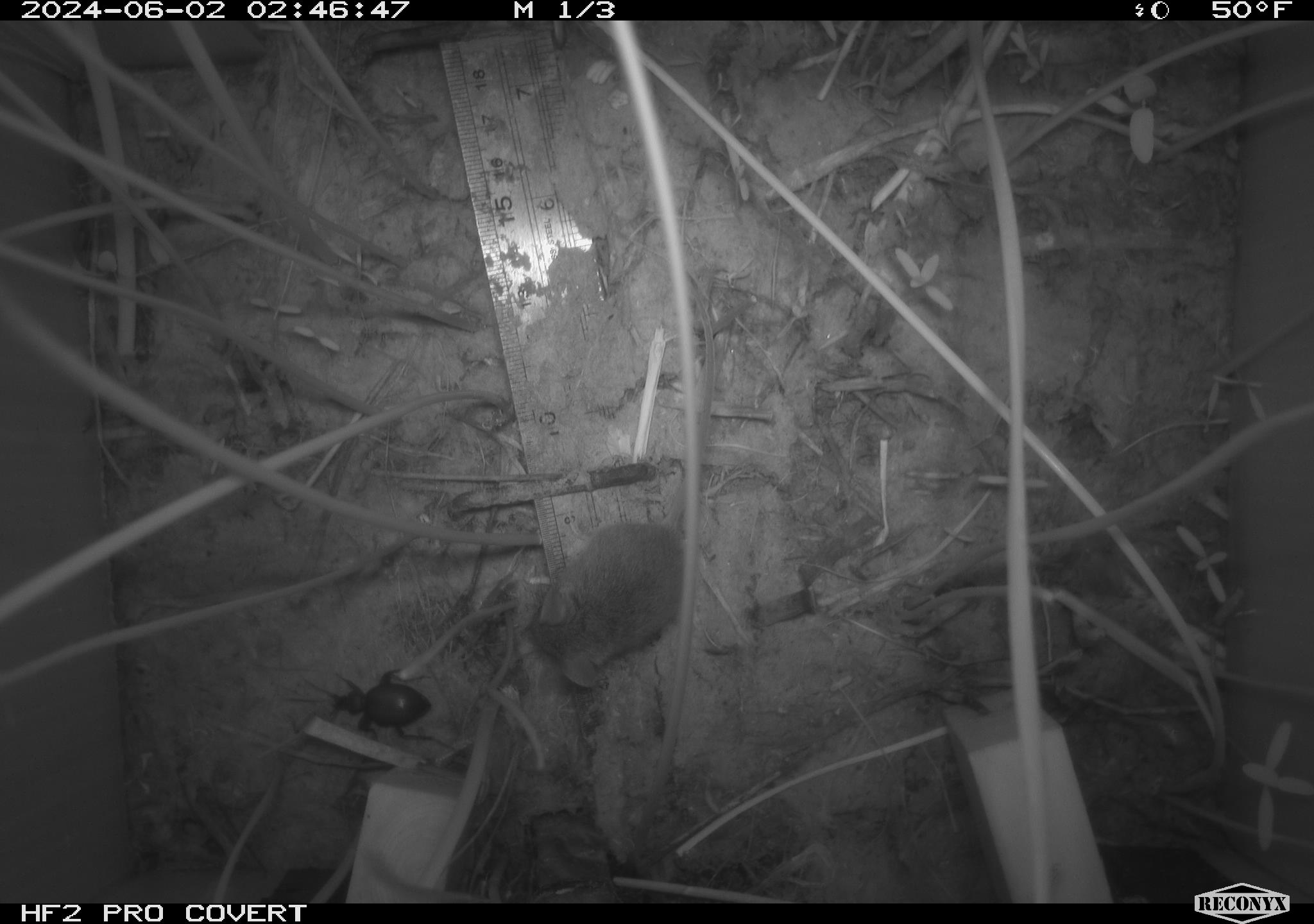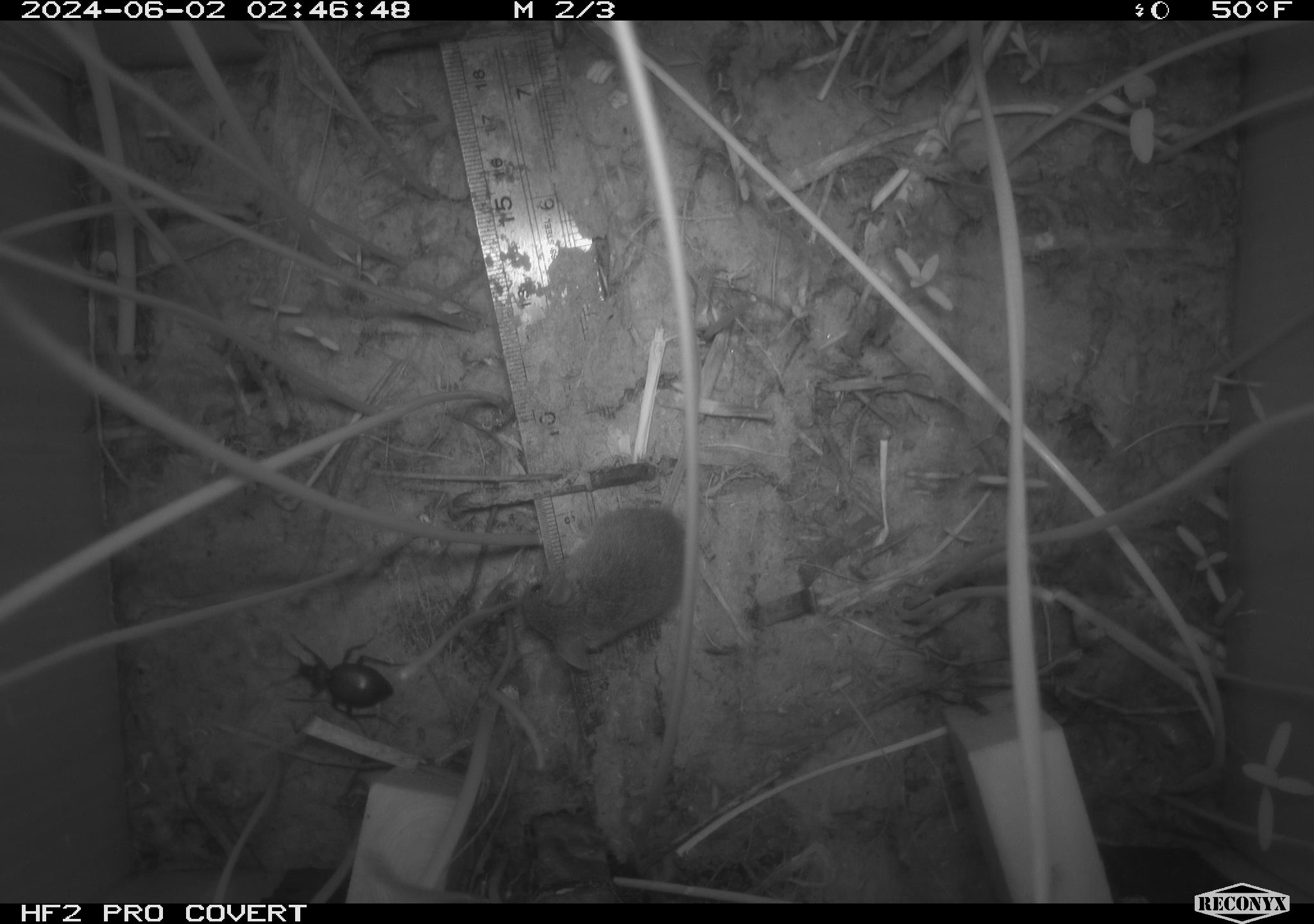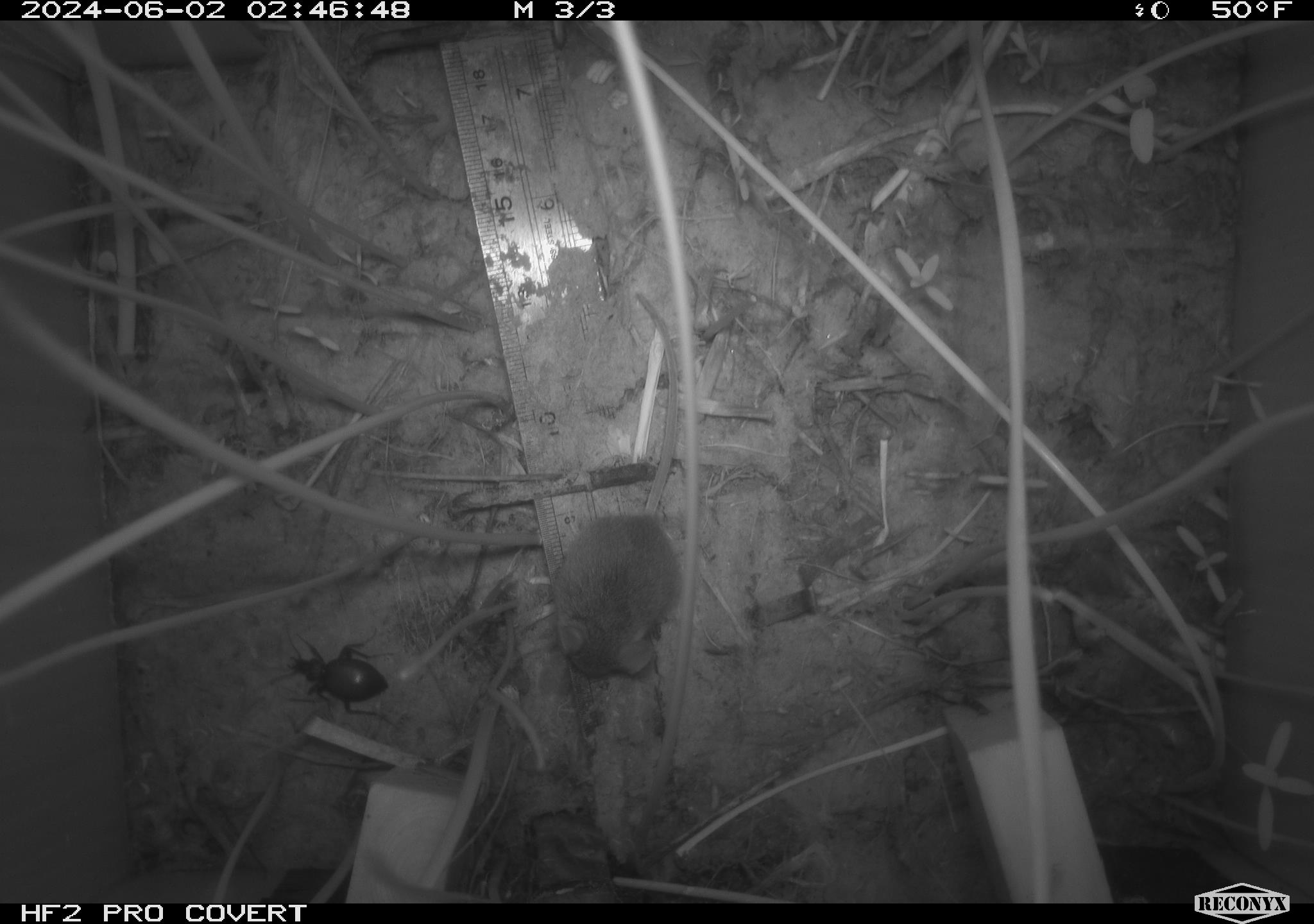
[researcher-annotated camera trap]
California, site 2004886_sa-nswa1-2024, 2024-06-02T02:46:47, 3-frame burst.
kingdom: Animalia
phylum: Chordata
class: Mammalia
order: Rodentia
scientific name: Rodentia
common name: rodent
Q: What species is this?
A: Rodent (Rodentia).